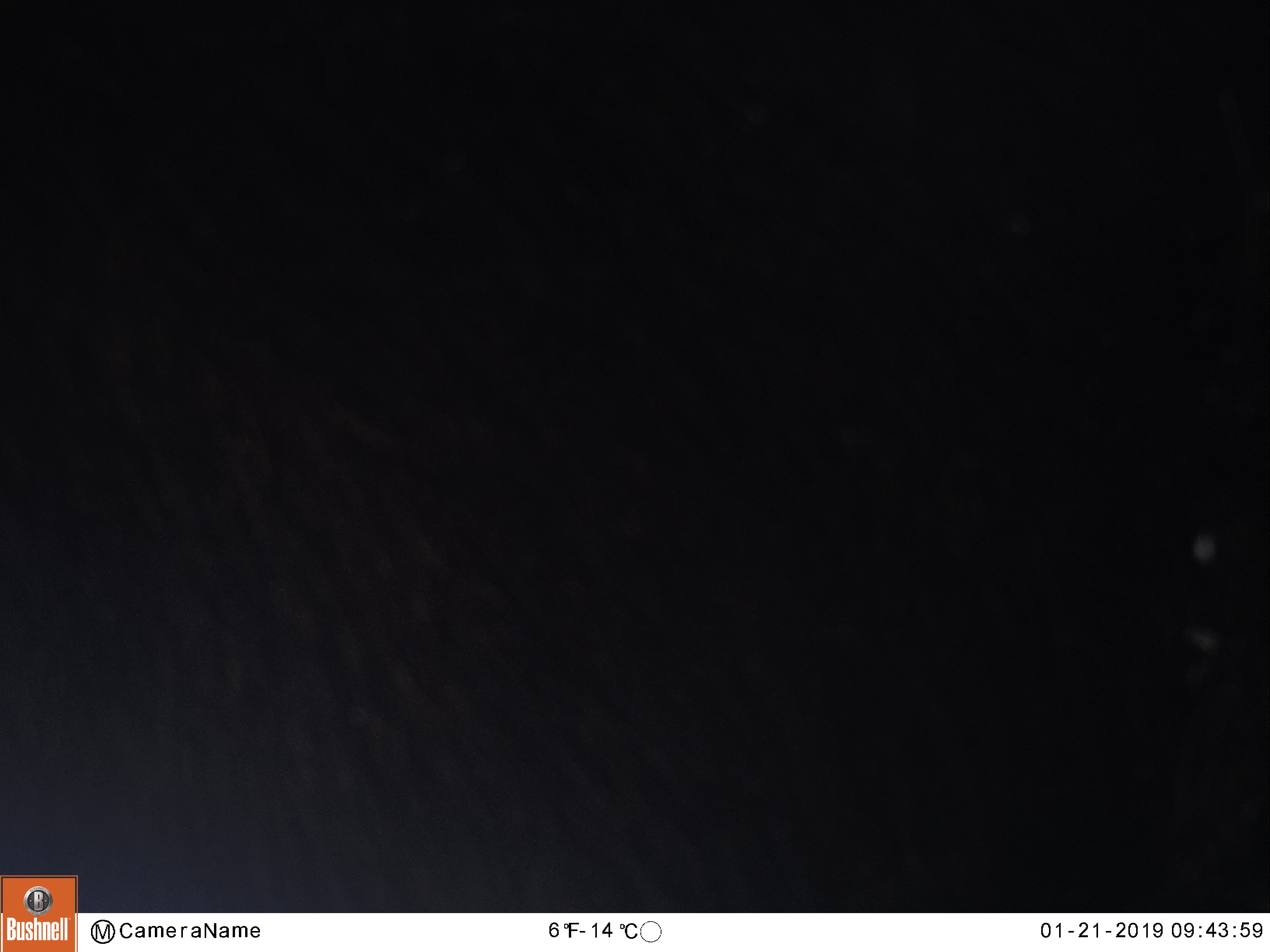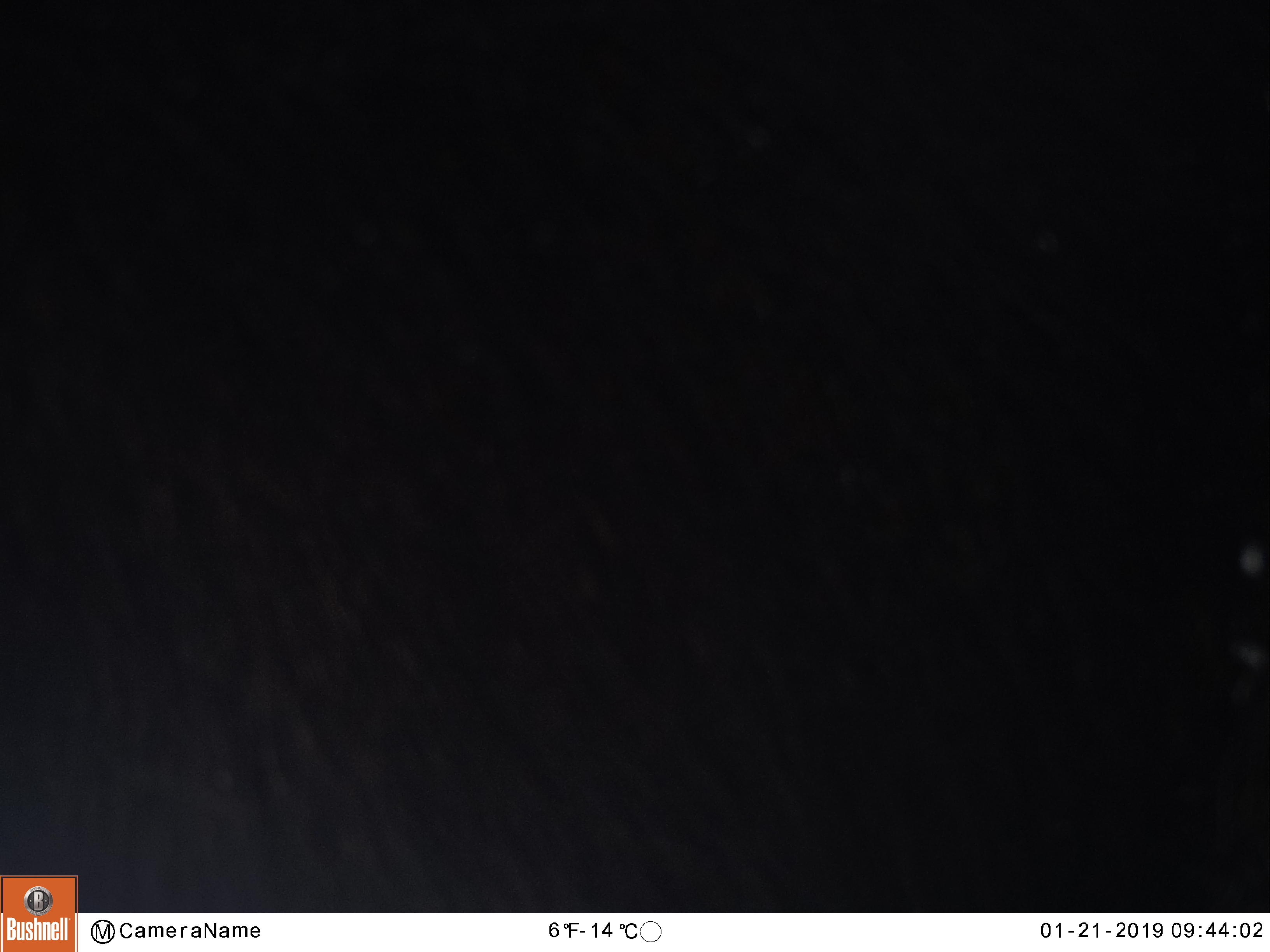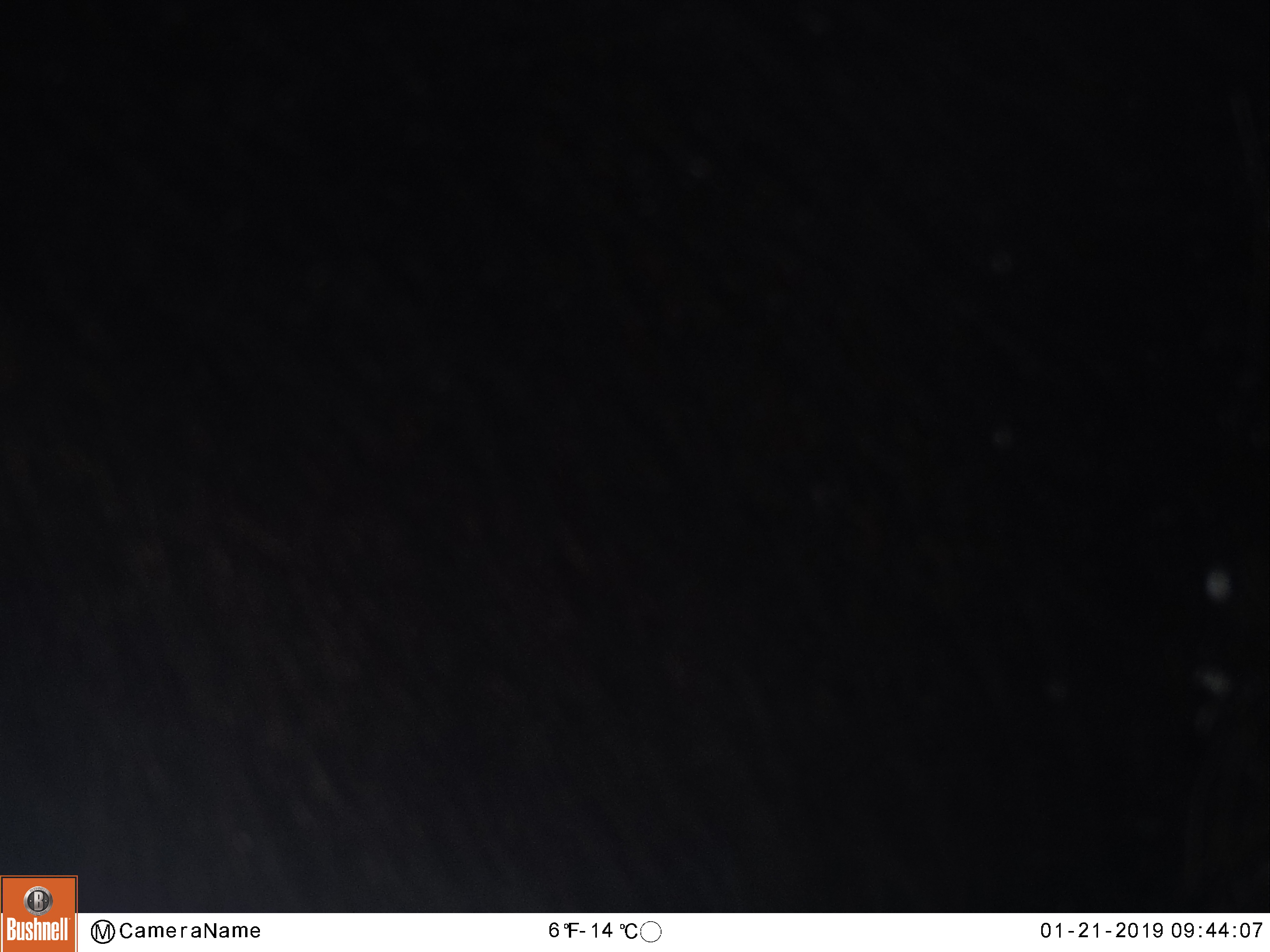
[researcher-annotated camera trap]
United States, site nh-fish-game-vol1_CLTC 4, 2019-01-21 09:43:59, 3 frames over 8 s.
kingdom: Animalia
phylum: Chordata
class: Mammalia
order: Artiodactyla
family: Cervidae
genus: Alces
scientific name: Alces alces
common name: moose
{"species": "moose (Alces alces)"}